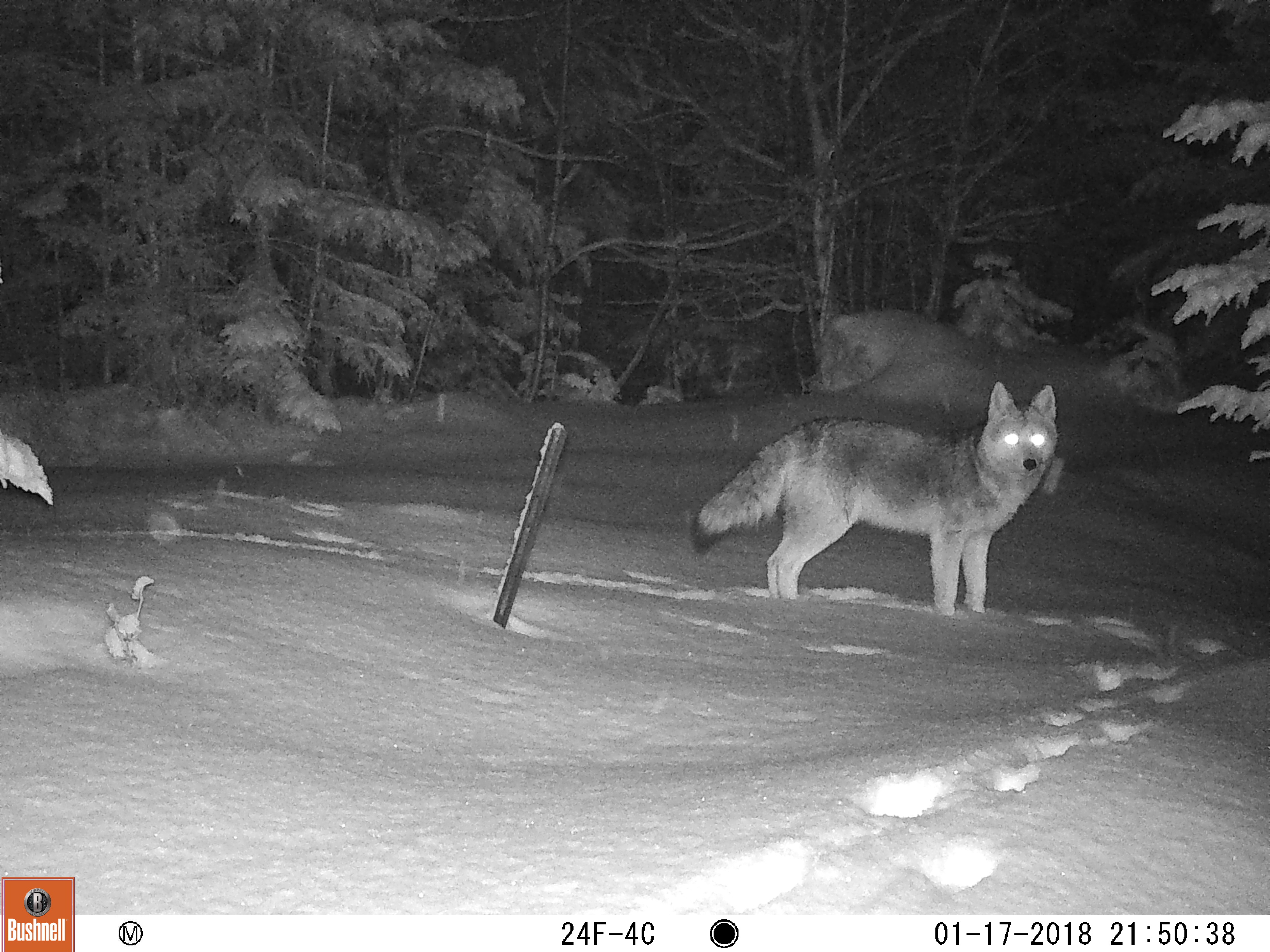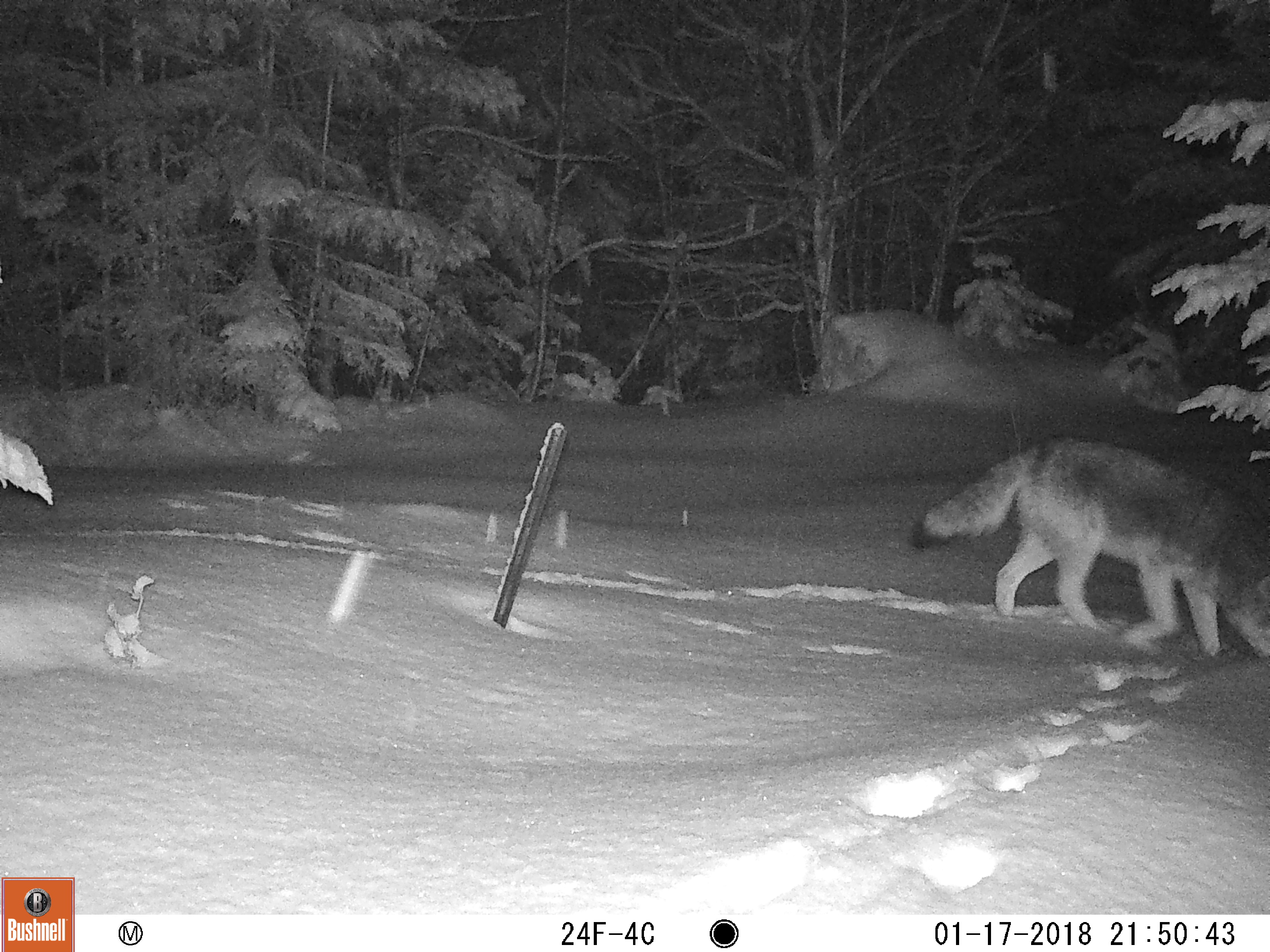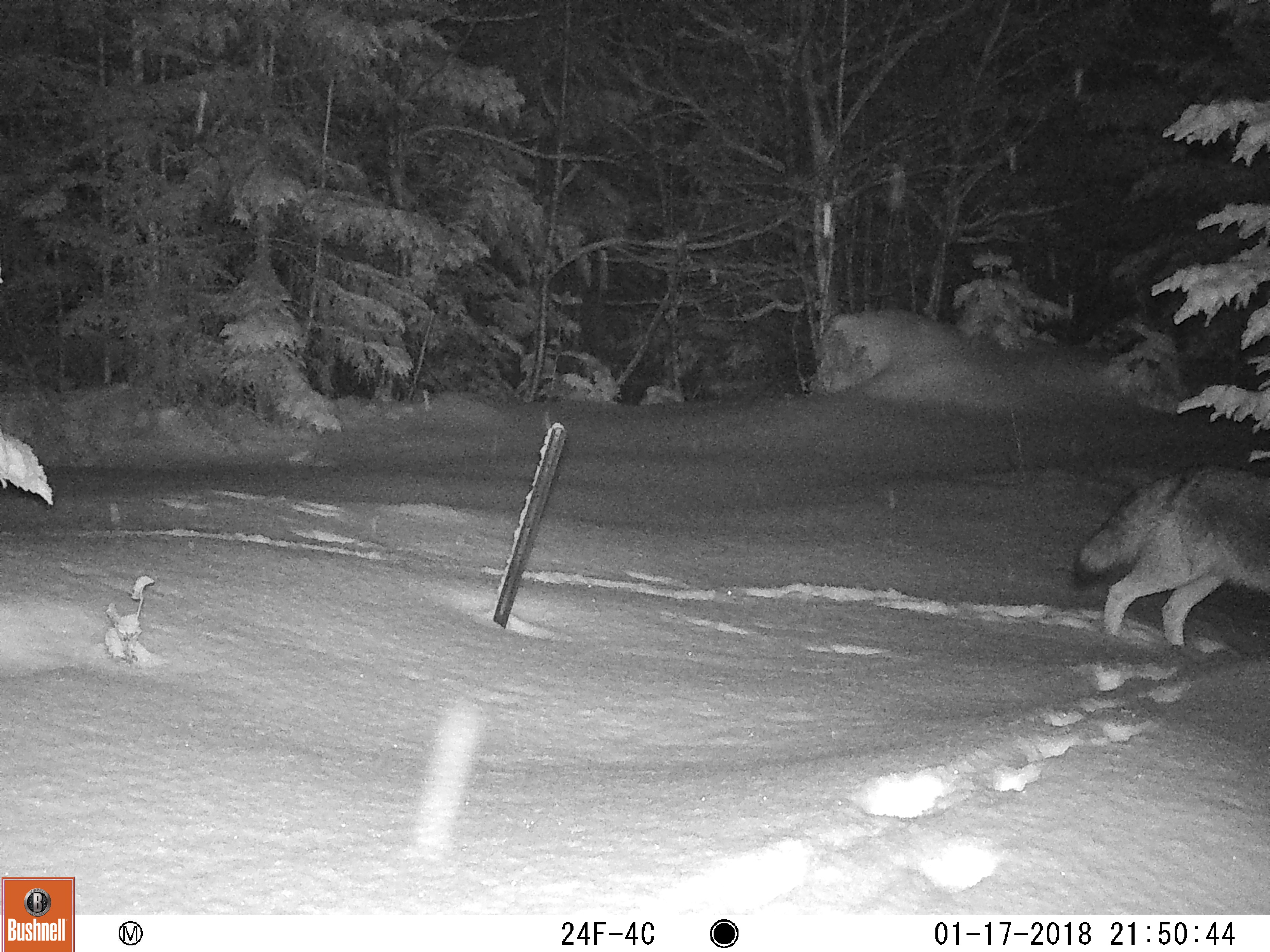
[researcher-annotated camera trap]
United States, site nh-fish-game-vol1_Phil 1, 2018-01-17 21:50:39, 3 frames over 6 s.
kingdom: Animalia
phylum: Chordata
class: Mammalia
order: Carnivora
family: Canidae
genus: Canis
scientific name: Canis latrans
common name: coyote